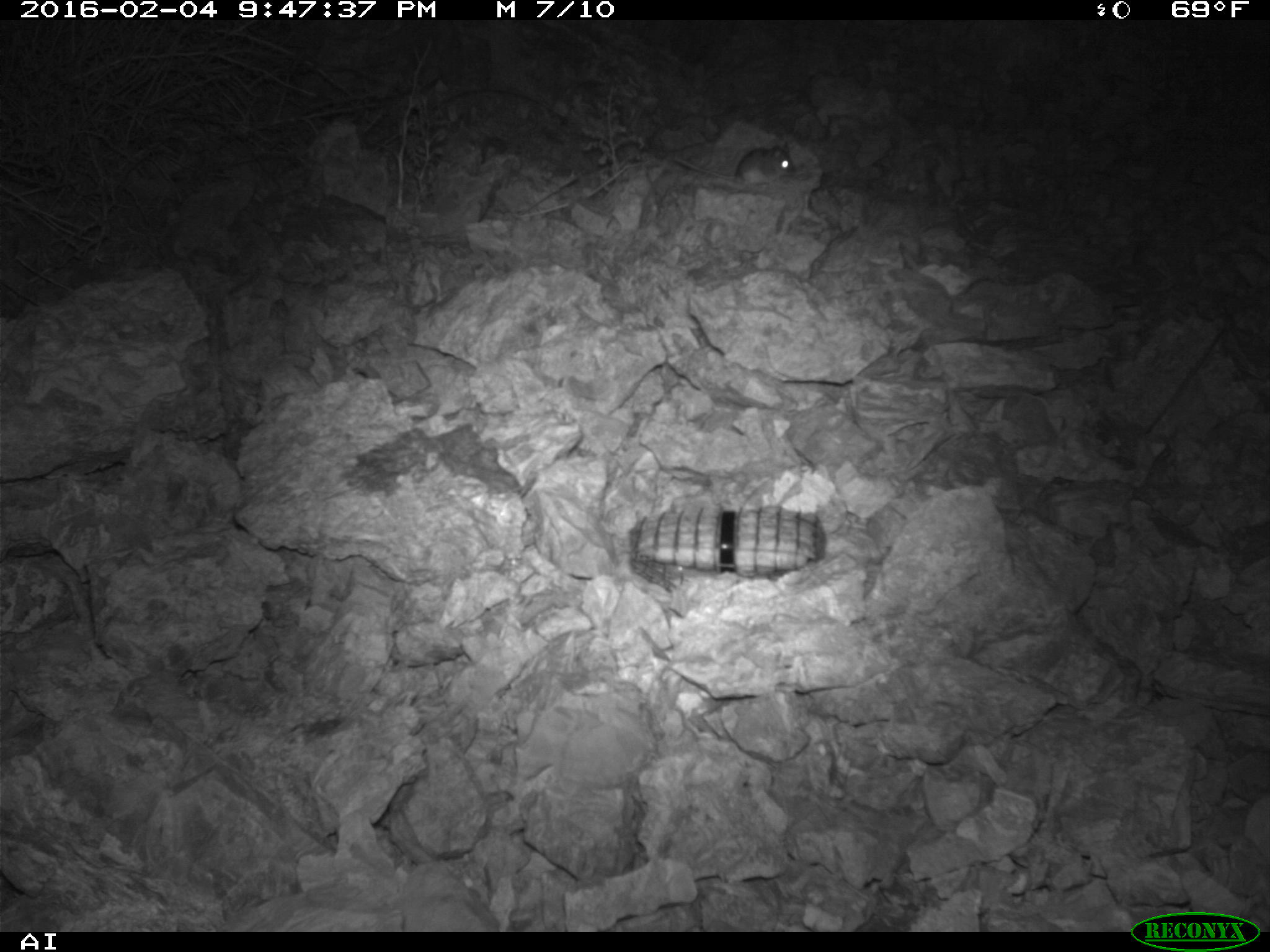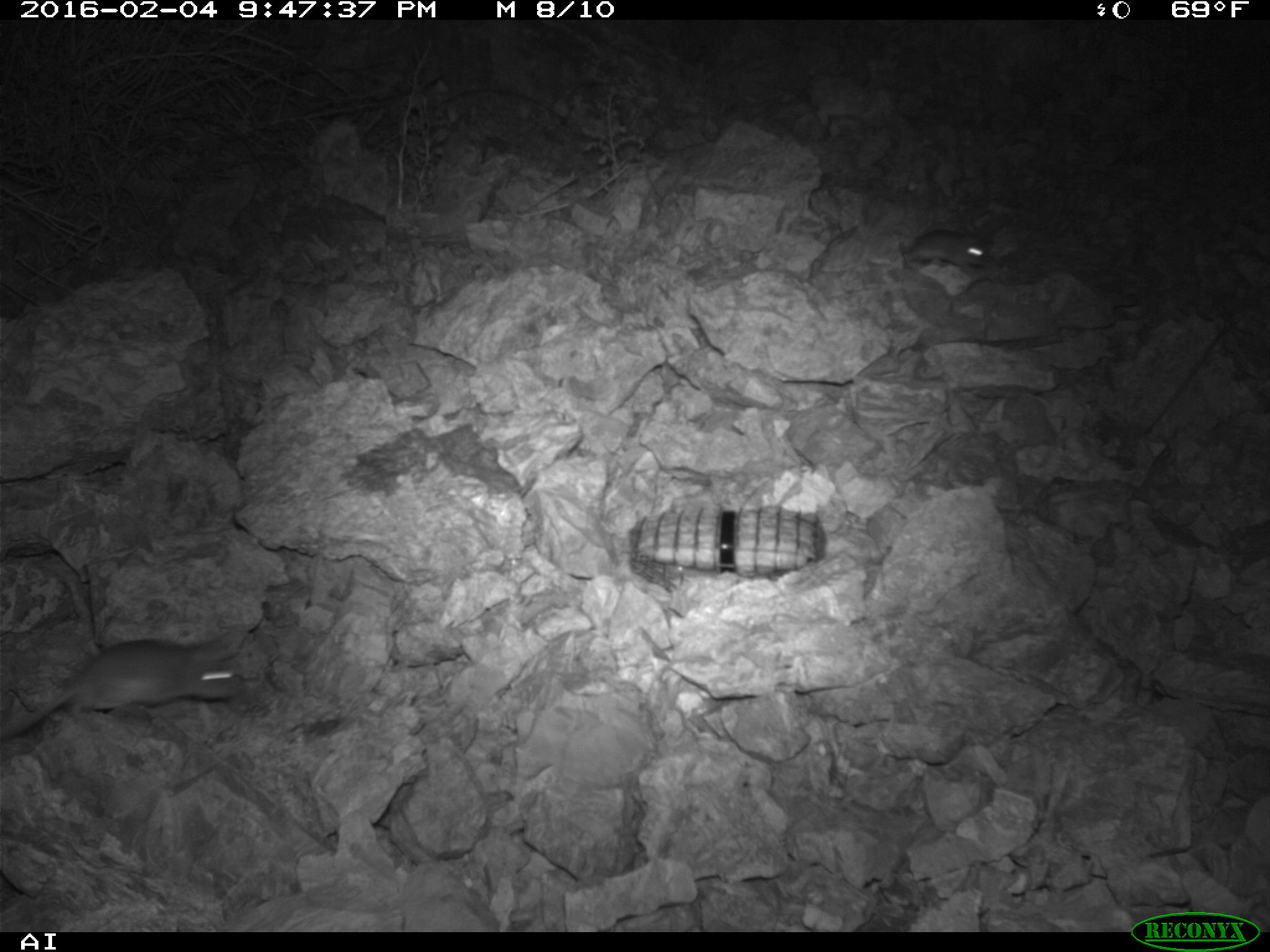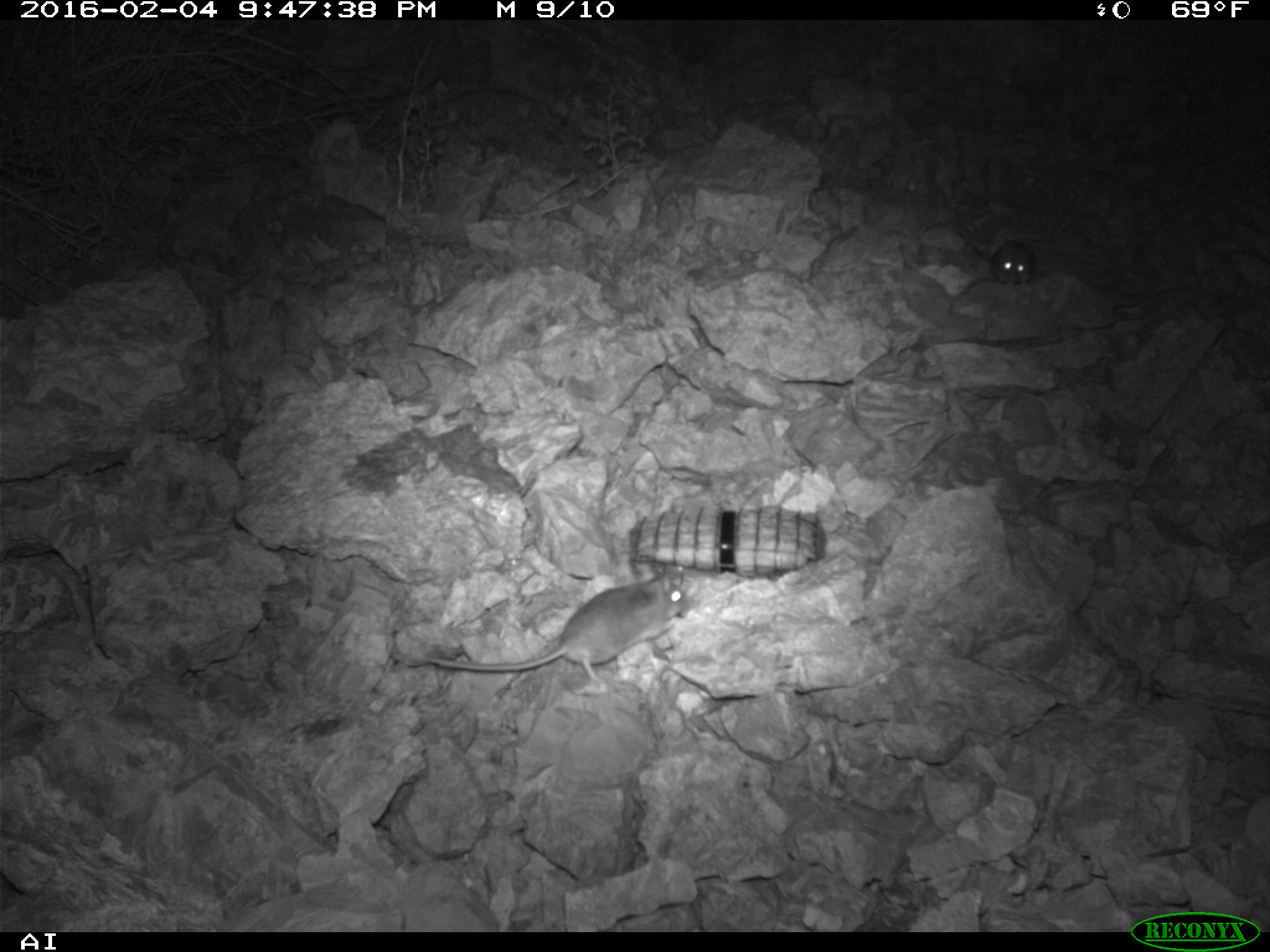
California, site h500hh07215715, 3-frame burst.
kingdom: Animalia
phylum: Chordata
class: Mammalia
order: Rodentia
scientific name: Rodentia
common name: rodent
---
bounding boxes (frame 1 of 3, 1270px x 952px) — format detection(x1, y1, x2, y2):
rodent: detection(670, 138, 794, 190)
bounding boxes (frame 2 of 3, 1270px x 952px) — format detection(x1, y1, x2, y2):
rodent: detection(0, 635, 248, 742); detection(903, 229, 998, 268)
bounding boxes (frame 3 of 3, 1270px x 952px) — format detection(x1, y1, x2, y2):
rodent: detection(424, 569, 693, 681); detection(989, 237, 1036, 288)